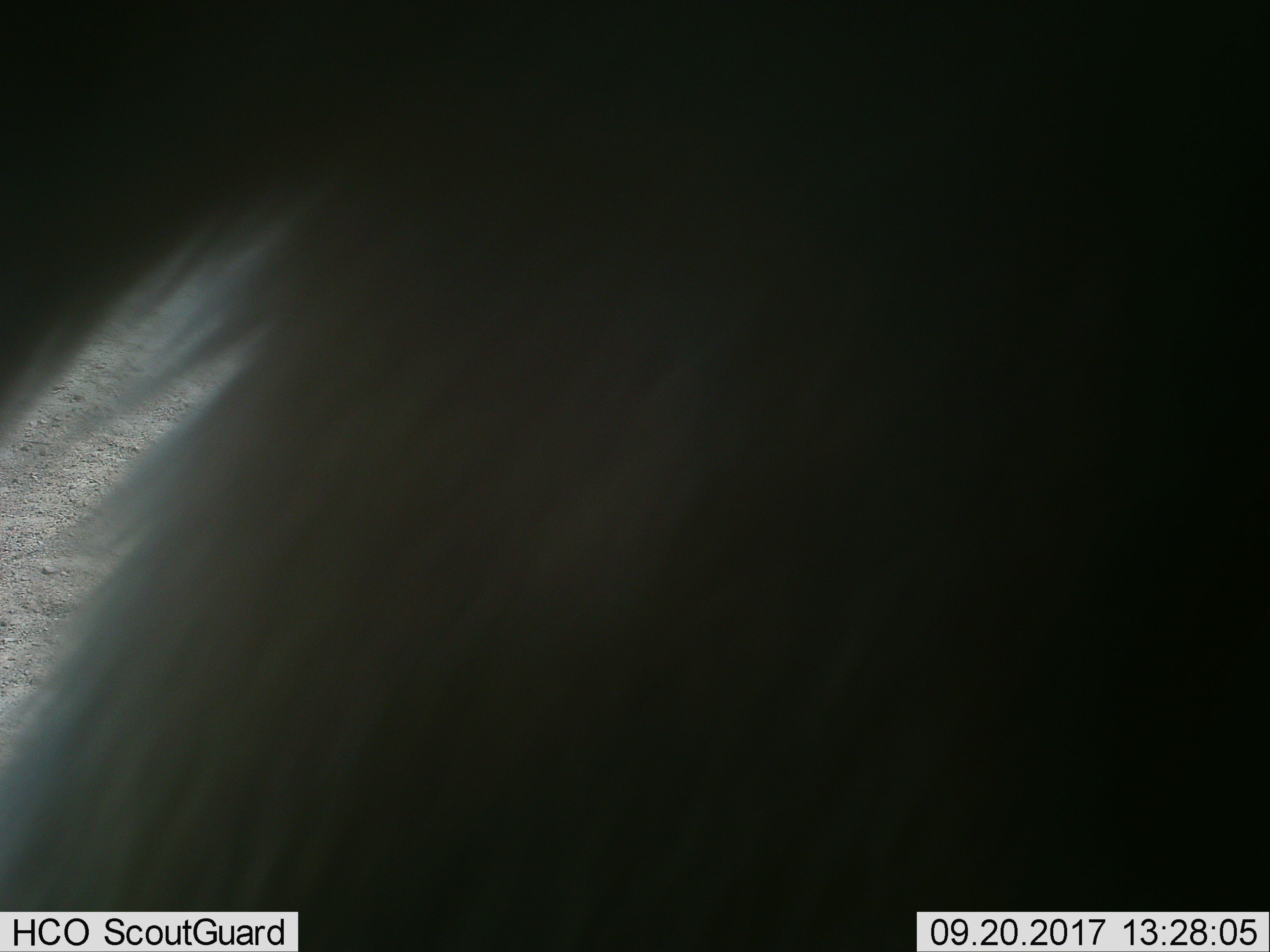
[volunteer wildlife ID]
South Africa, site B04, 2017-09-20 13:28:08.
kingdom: Animalia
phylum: Chordata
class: Mammalia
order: Primates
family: Cercopithecidae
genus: Papio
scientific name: Papio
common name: baboon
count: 1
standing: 100%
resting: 0%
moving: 0%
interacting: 0%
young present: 0%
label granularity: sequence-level